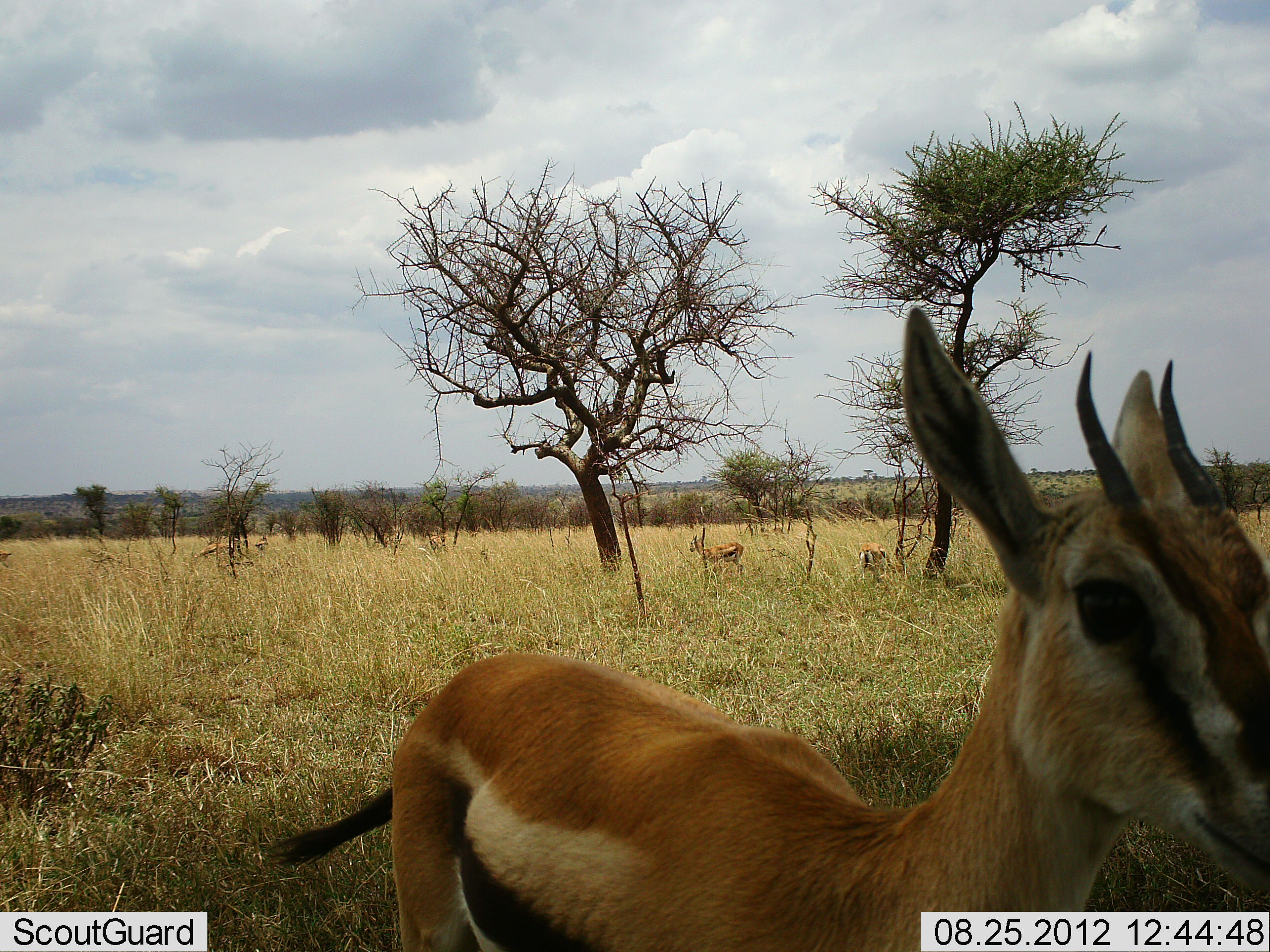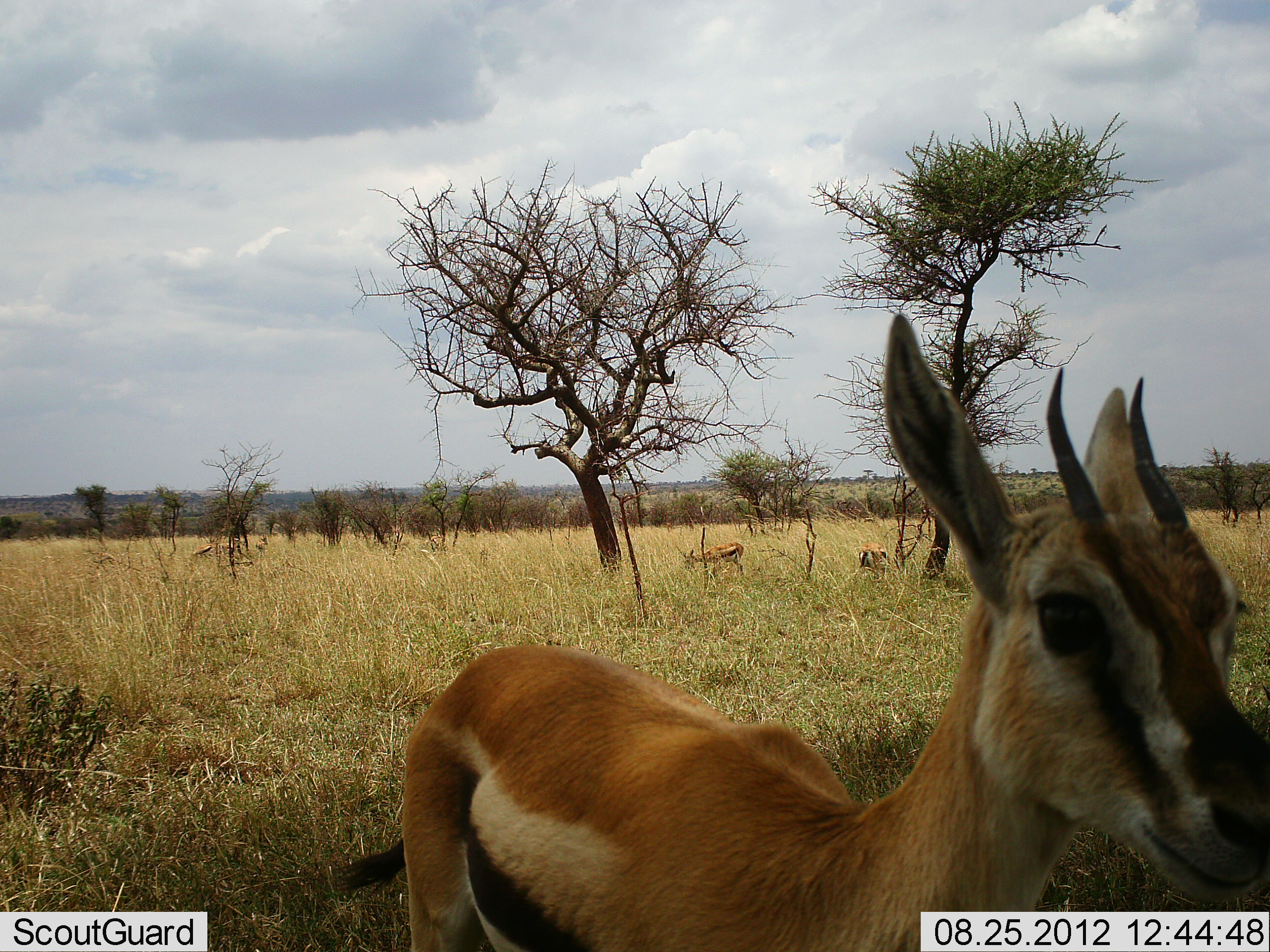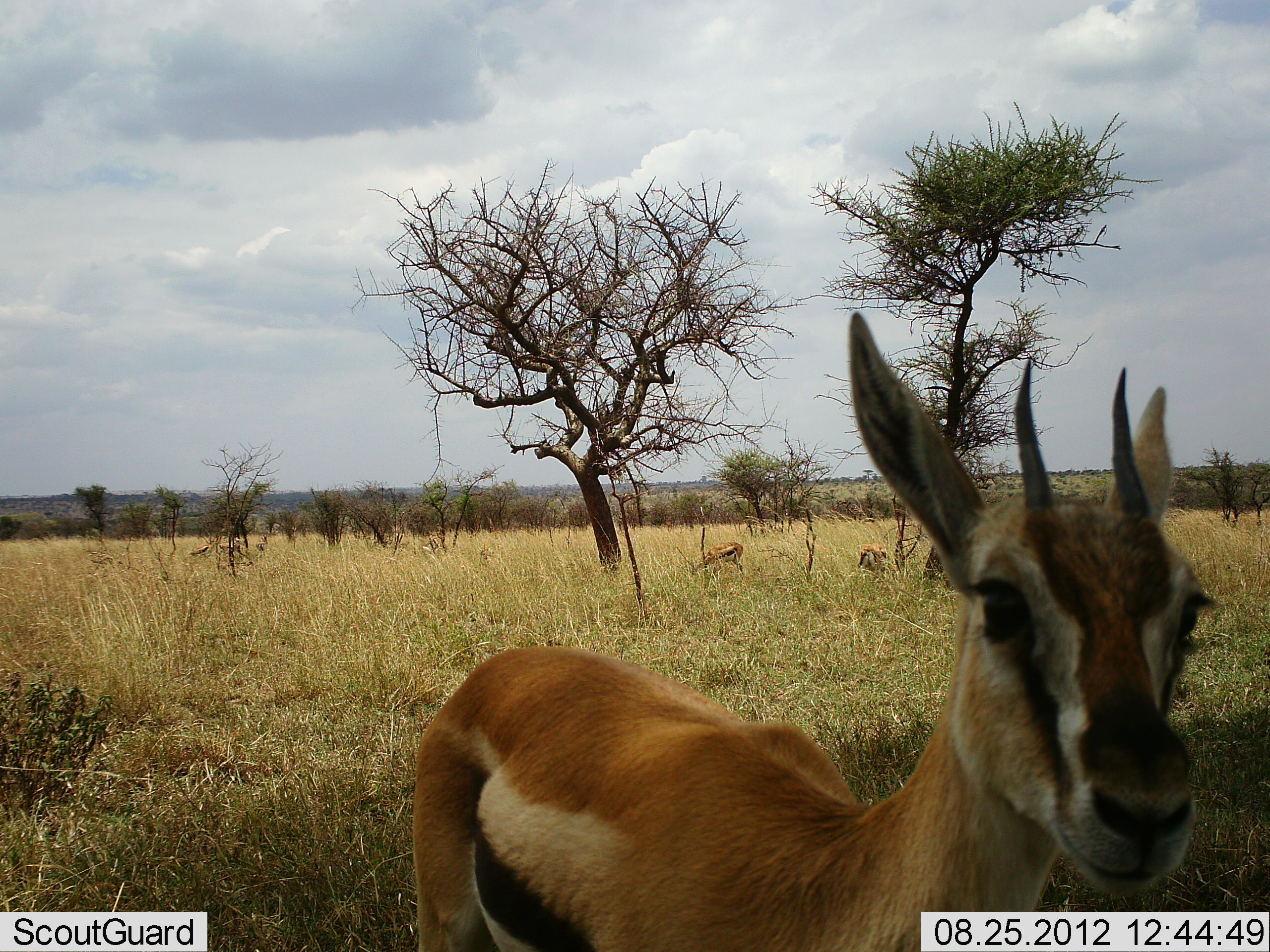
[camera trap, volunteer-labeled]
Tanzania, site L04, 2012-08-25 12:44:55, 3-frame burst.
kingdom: Animalia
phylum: Chordata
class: Mammalia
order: Artiodactyla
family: Bovidae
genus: Eudorcas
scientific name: Eudorcas thomsonii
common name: thomson's gazelle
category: gazellethomsons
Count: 5.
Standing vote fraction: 80%.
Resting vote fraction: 10%.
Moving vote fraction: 10%.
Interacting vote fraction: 10%.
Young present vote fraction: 10%.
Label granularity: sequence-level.